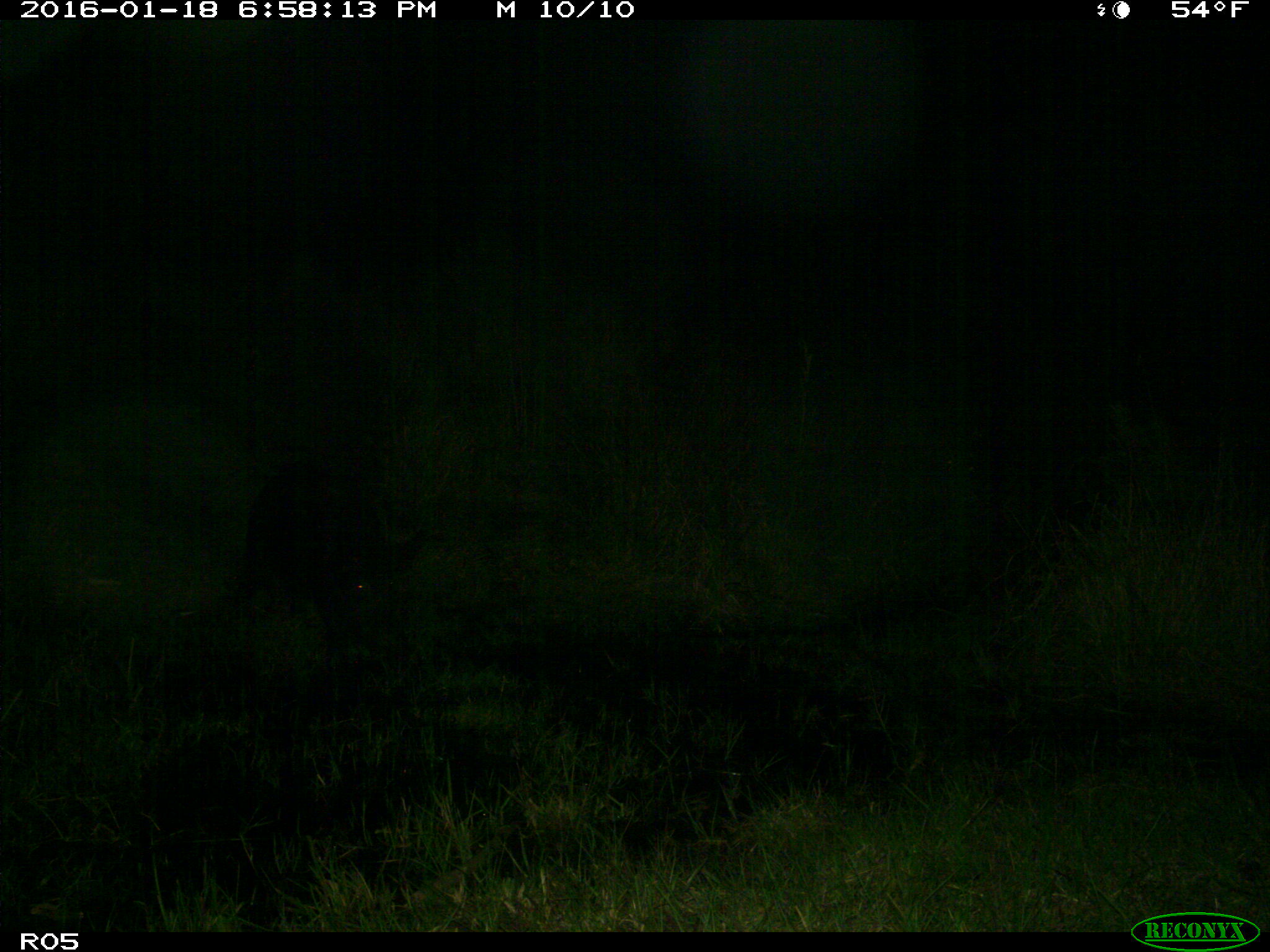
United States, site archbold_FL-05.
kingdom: Animalia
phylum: Chordata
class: Mammalia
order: Artiodactyla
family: Suidae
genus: Sus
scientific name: Sus scrofa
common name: wild boar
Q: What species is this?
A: Sus scrofa (wild boar).